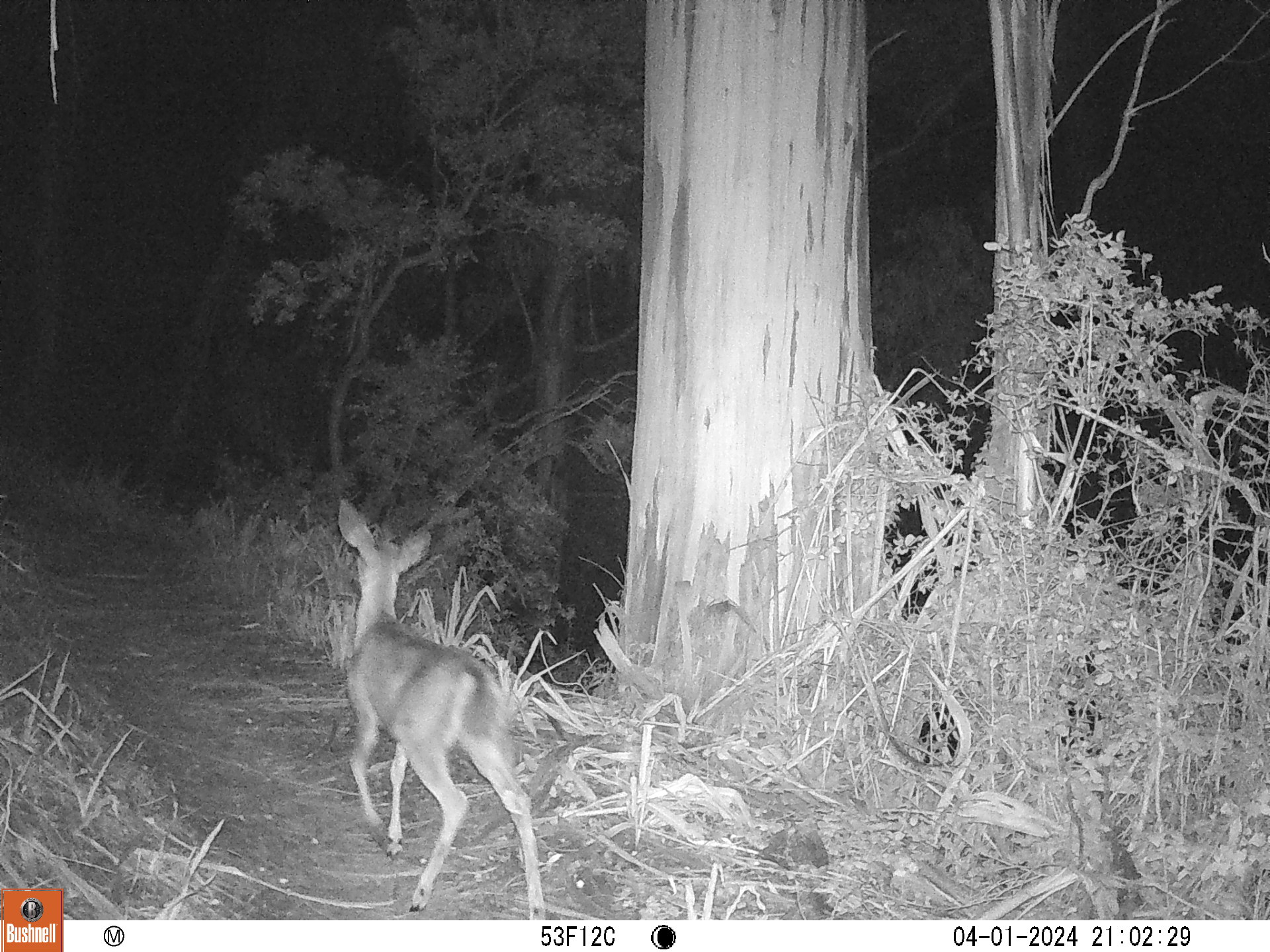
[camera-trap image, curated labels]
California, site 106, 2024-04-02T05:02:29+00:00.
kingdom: Animalia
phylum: Chordata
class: Mammalia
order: Artiodactyla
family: Cervidae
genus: Odocoileus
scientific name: Odocoileus hemionus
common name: mule deer